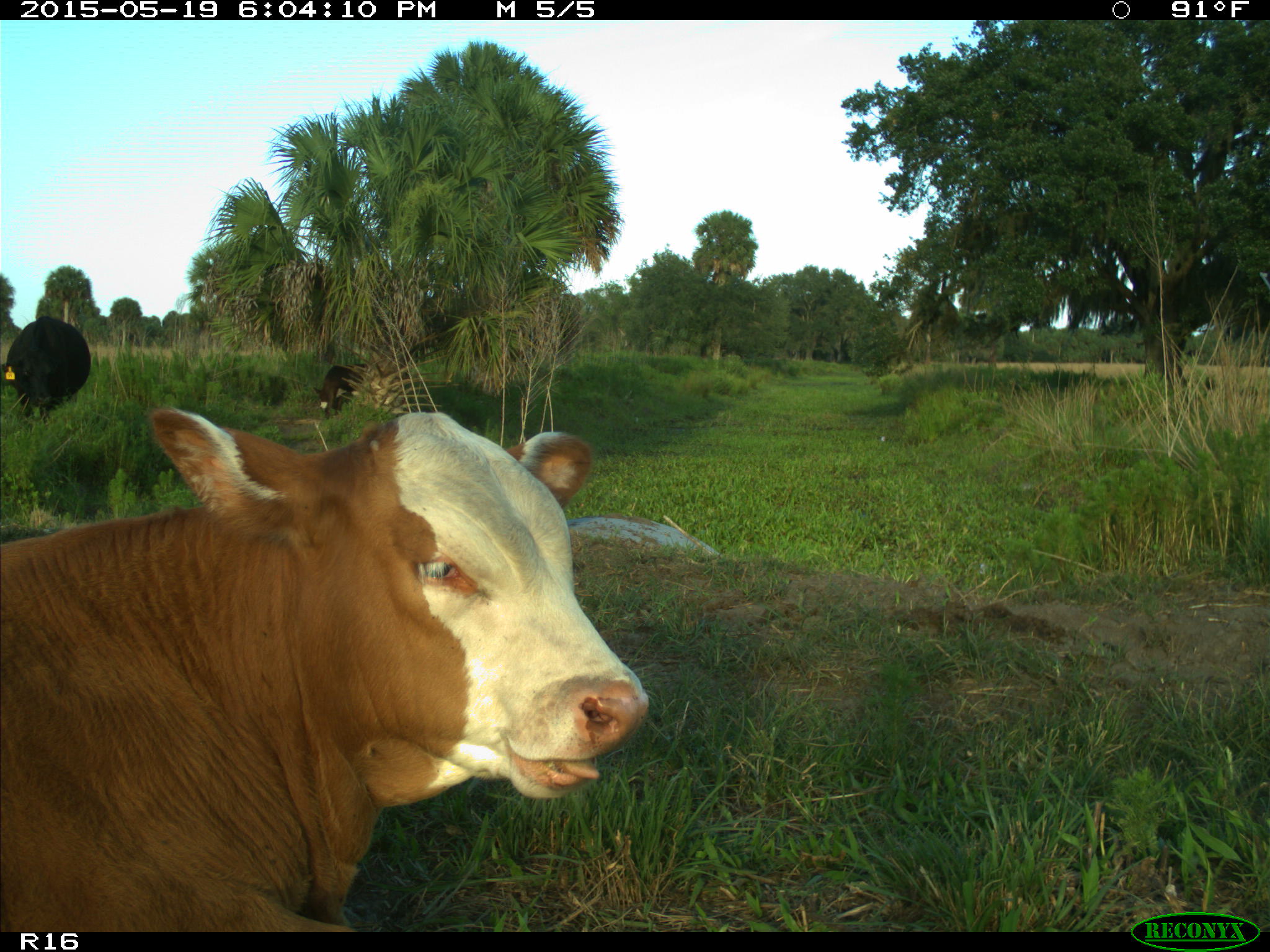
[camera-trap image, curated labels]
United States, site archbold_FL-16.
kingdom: Animalia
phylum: Chordata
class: Mammalia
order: Artiodactyla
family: Bovidae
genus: Bos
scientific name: Bos taurus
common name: domestic cow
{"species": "Bos taurus (domestic cow)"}